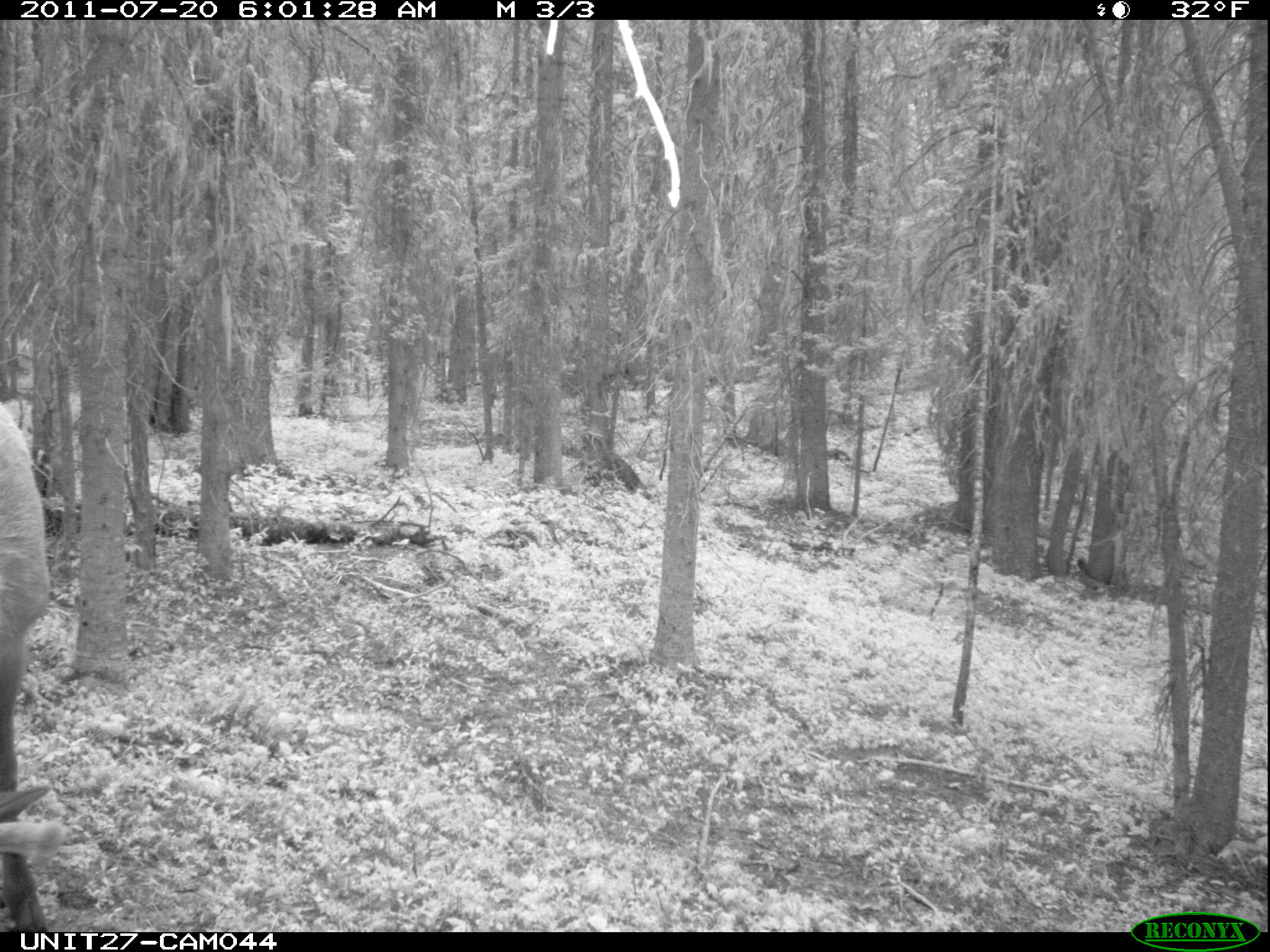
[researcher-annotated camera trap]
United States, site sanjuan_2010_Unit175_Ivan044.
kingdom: Animalia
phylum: Chordata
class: Mammalia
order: Artiodactyla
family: Cervidae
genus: Cervus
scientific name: Cervus elaphus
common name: red deer